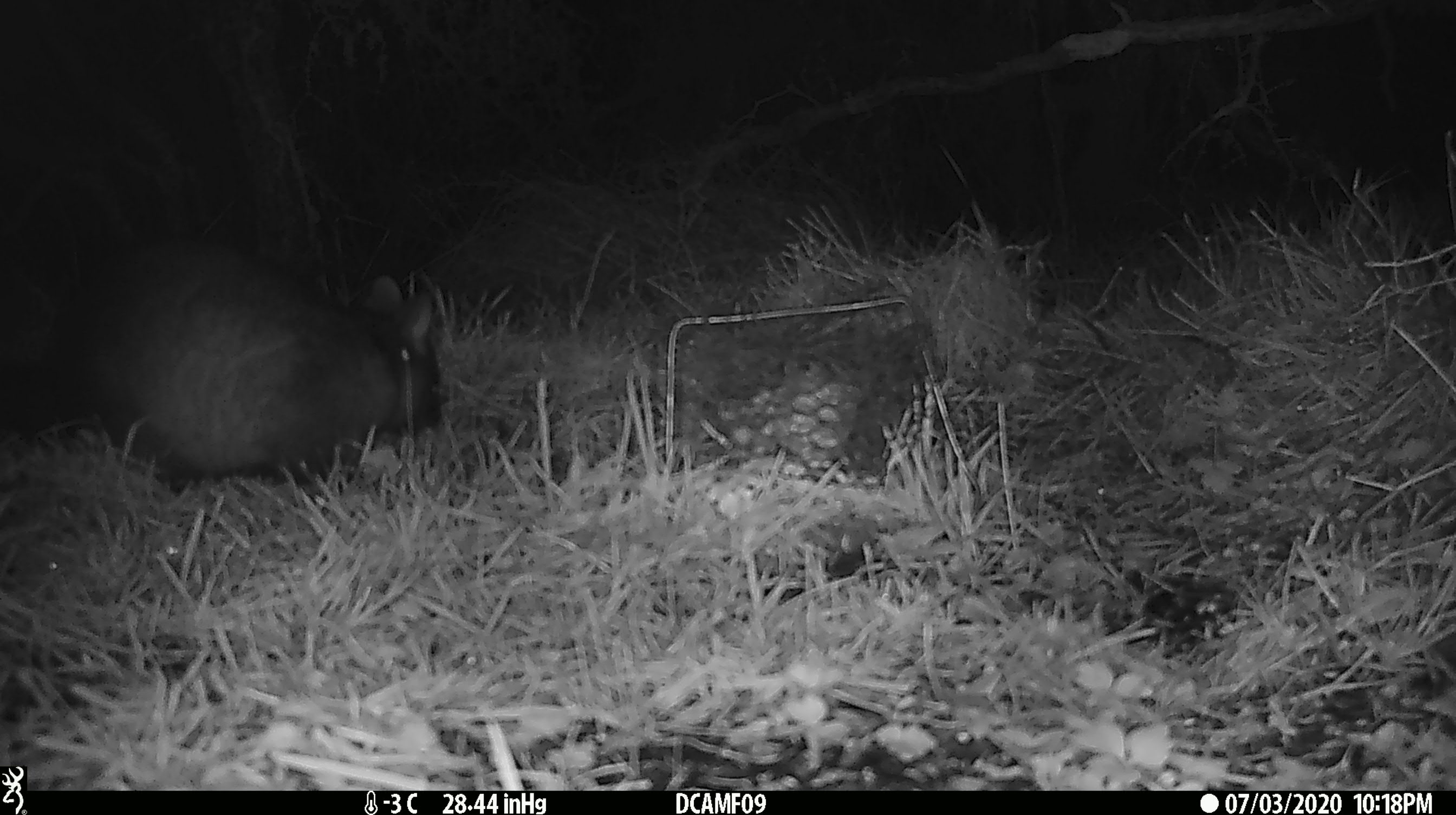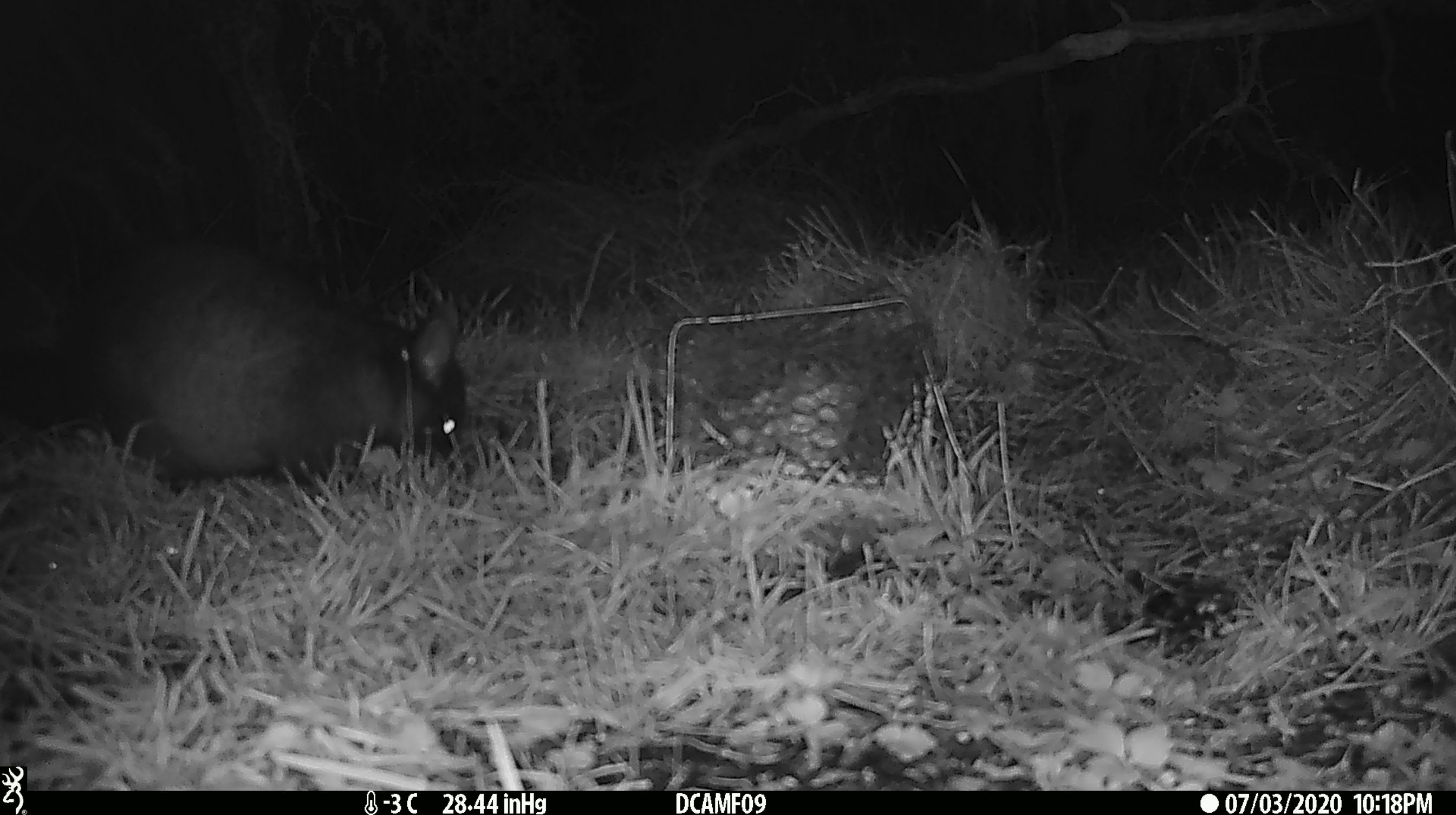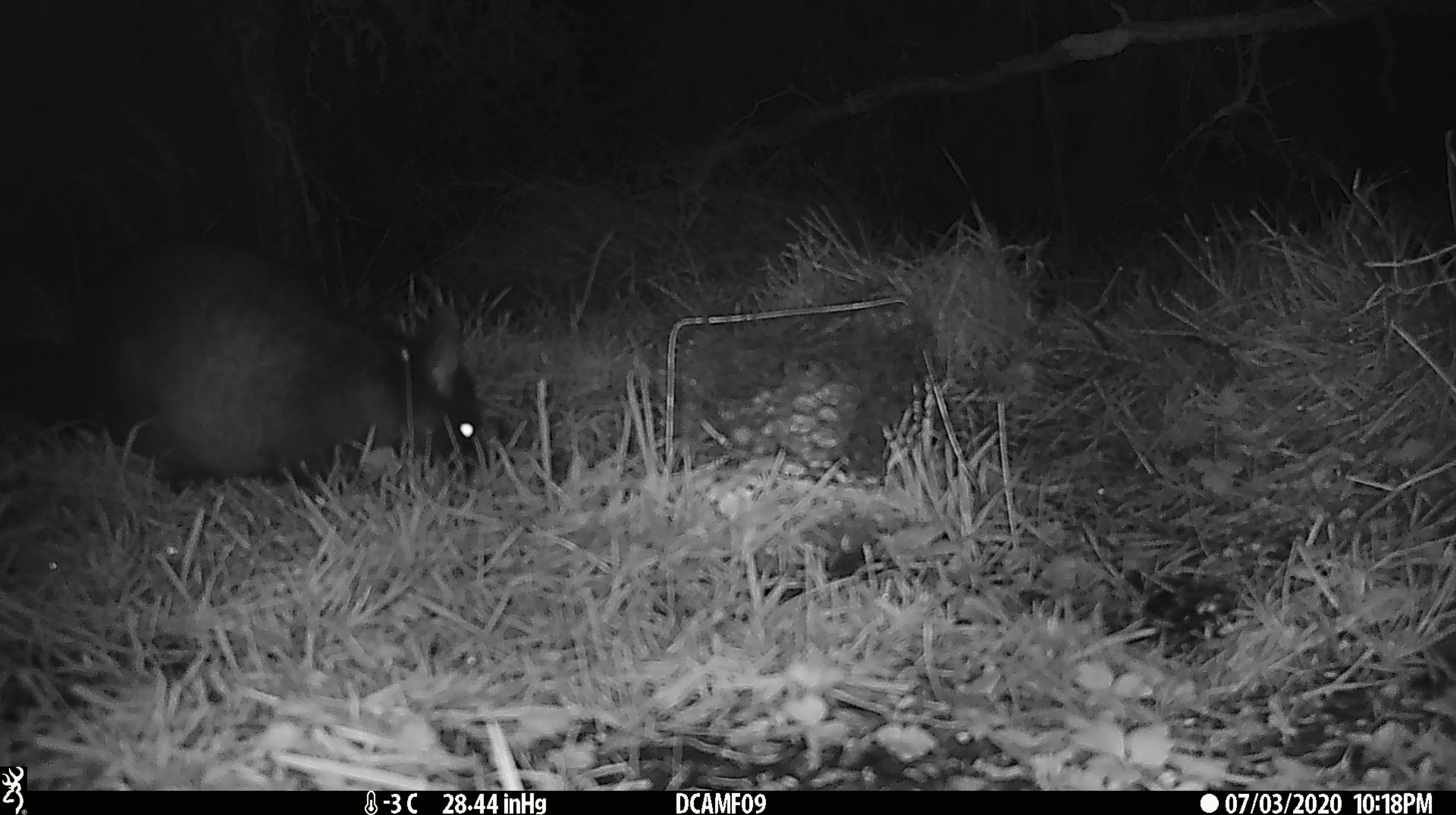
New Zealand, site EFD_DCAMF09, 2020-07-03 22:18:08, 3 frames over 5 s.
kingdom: Animalia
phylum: Chordata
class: Mammalia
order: Diprotodontia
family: Phalangeridae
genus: Trichosurus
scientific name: Trichosurus vulpecula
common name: common brushtail possum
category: possum